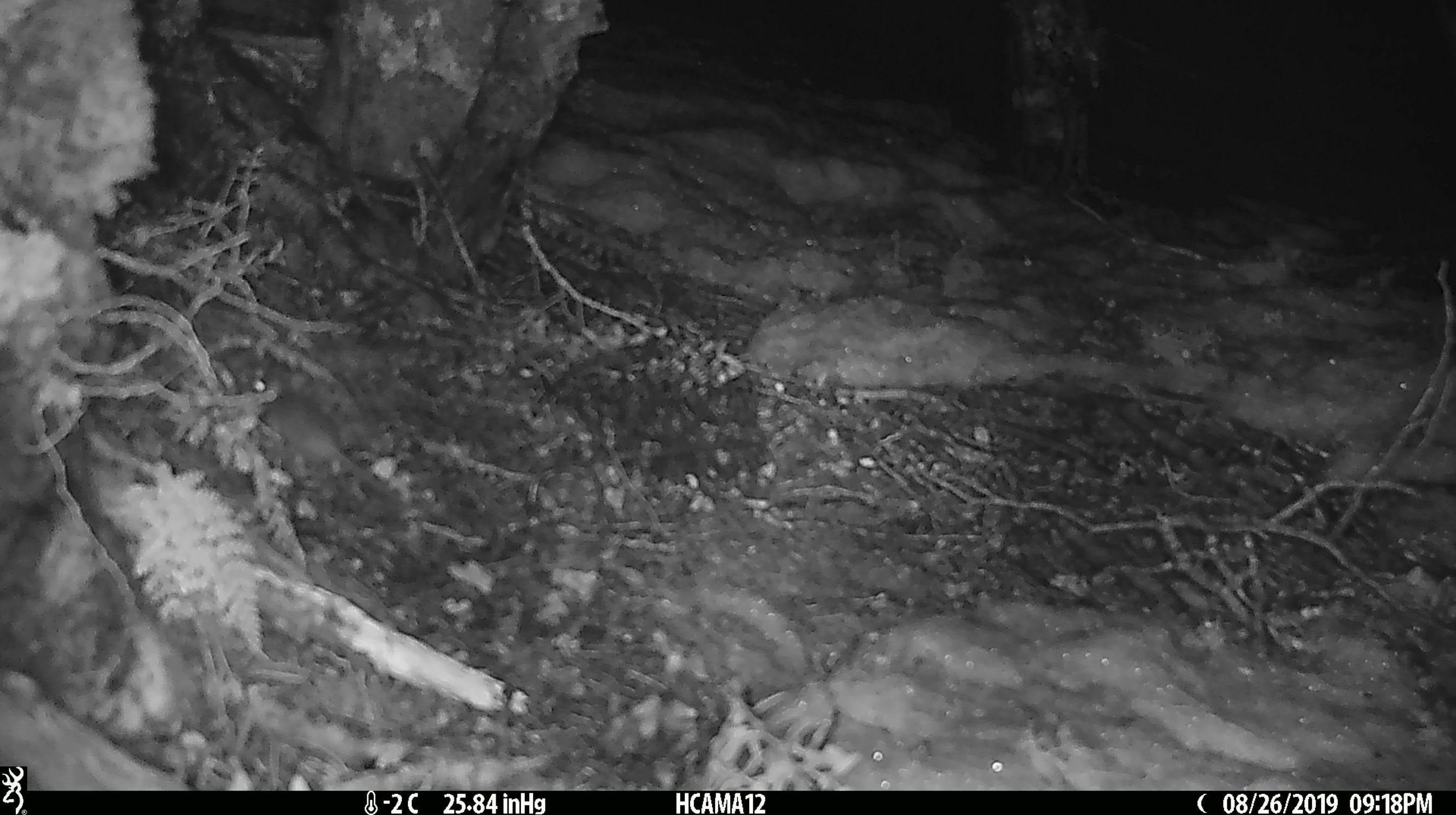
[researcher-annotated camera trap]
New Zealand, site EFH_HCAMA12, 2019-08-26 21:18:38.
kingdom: Animalia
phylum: Chordata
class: Mammalia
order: Rodentia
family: Muridae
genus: Mus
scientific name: Mus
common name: mouse